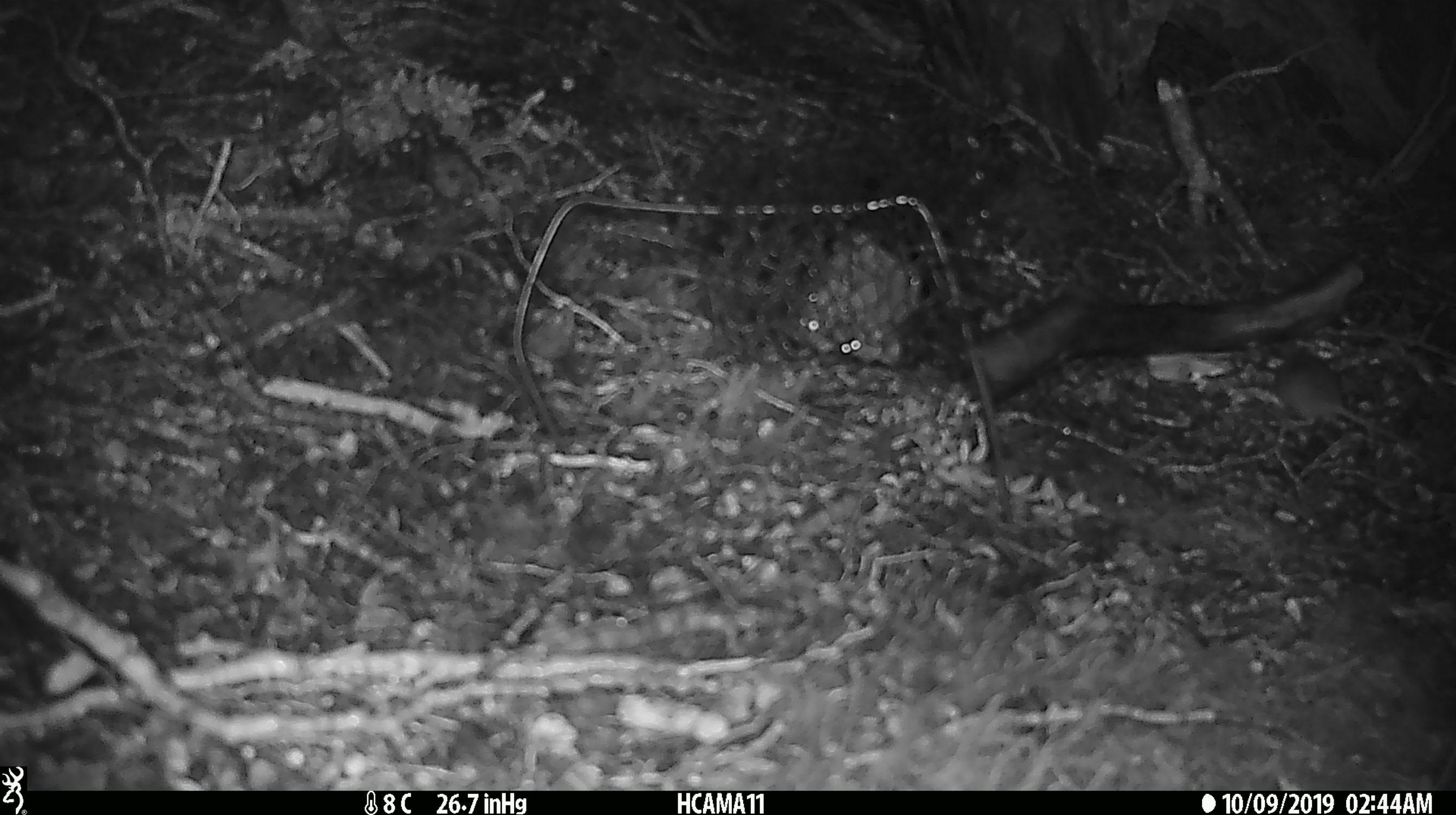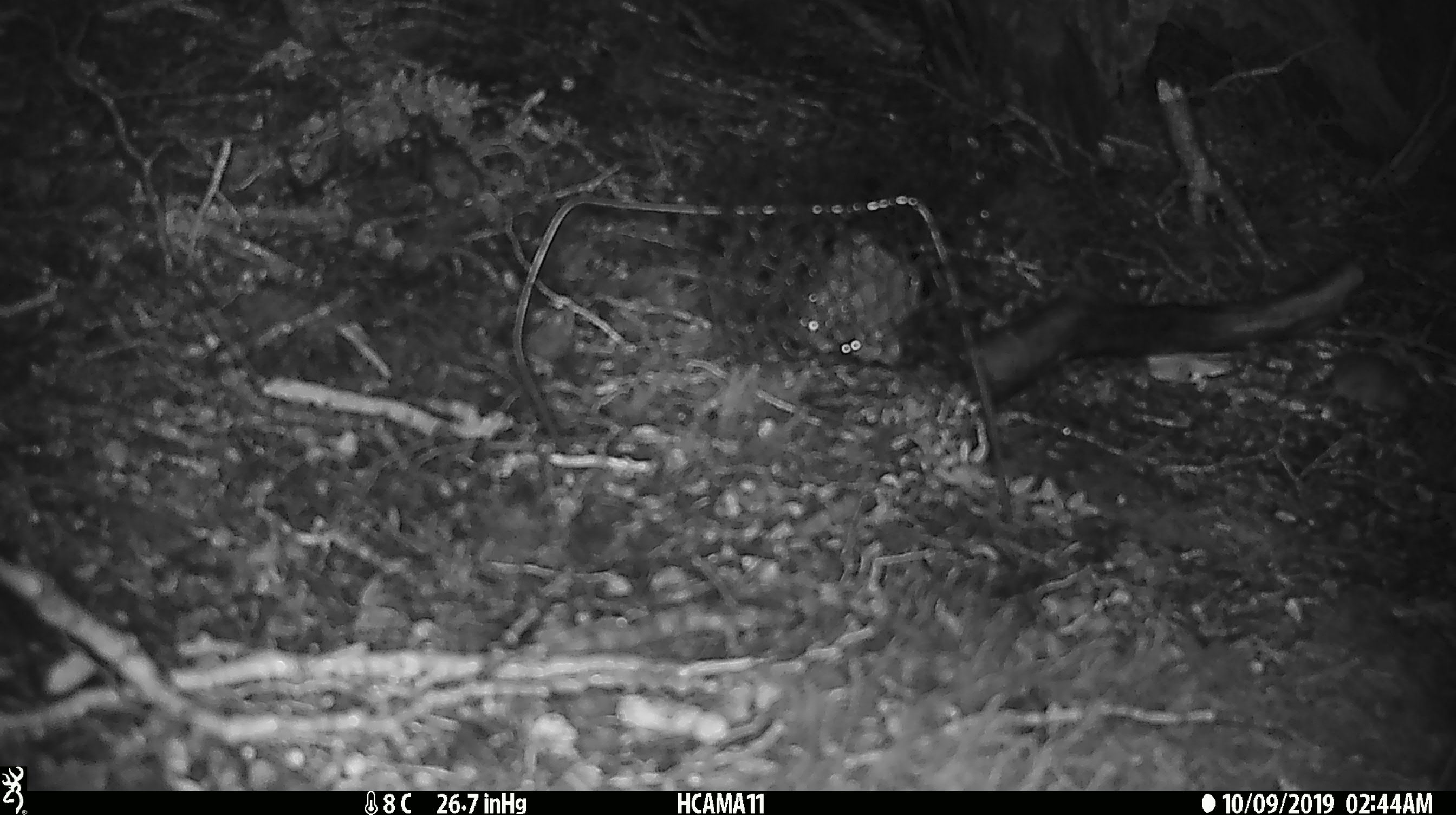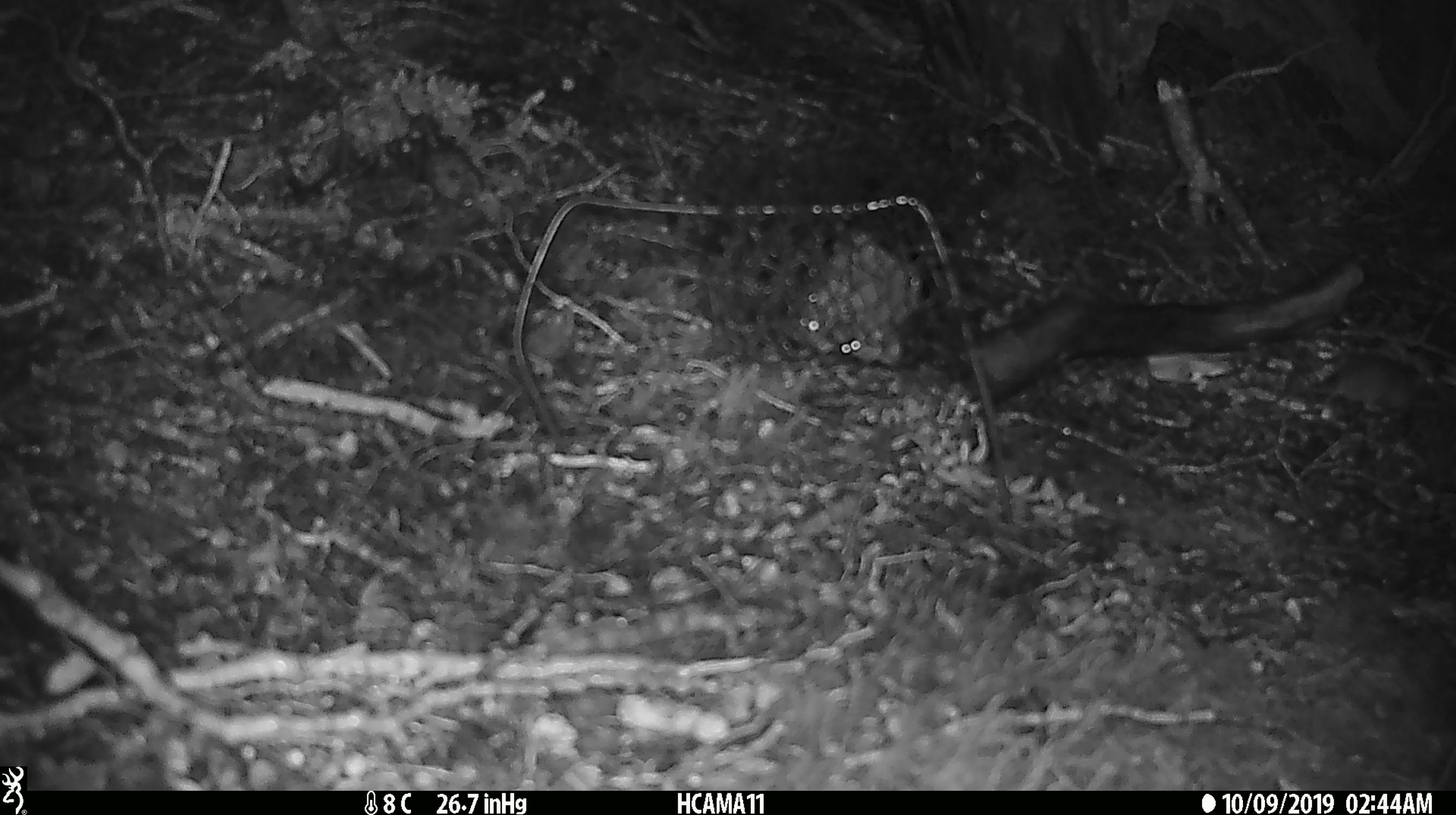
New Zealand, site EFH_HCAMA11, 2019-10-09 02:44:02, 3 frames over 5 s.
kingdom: Animalia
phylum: Chordata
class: Mammalia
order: Rodentia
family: Muridae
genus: Mus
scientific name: Mus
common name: mouse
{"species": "mouse (Mus)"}